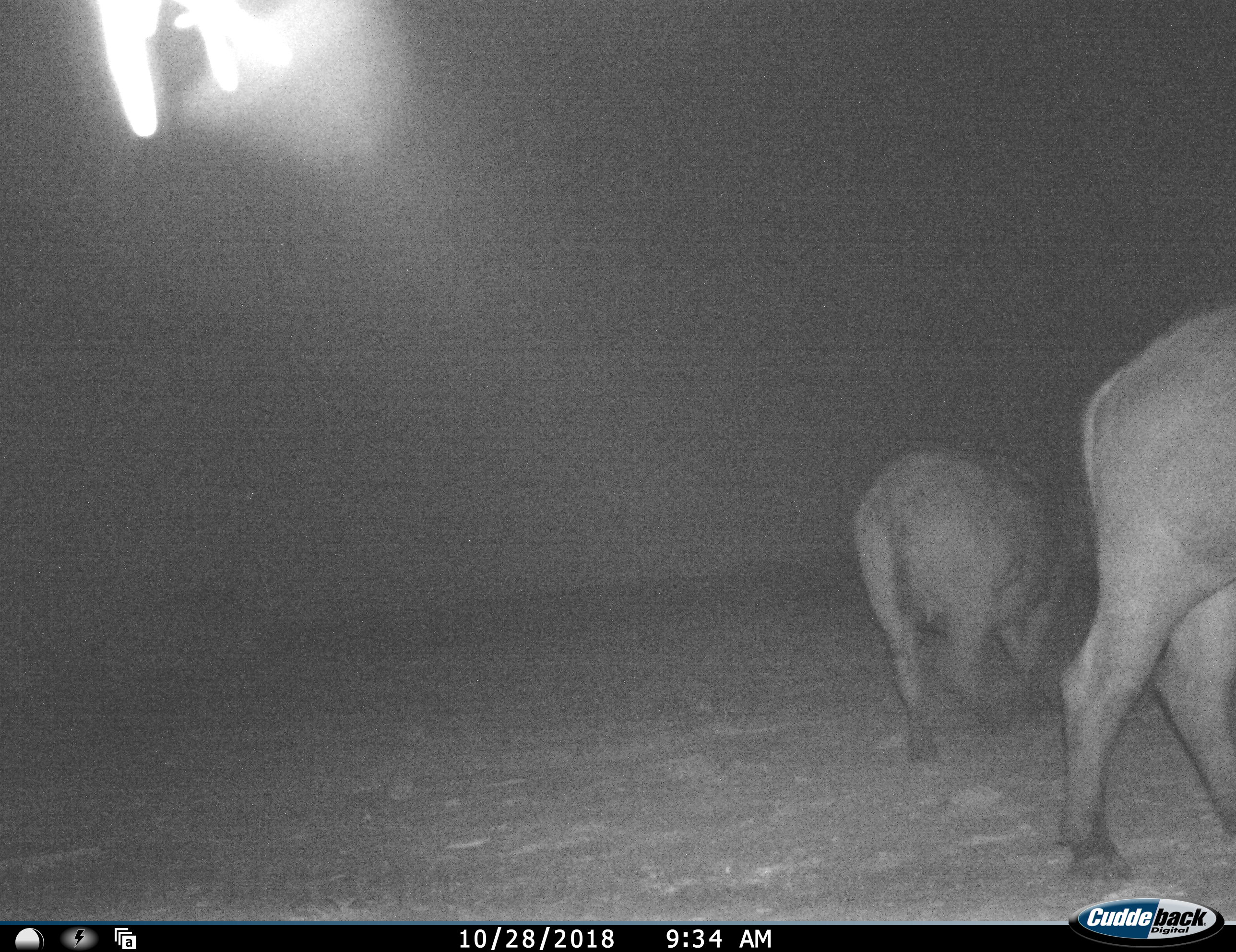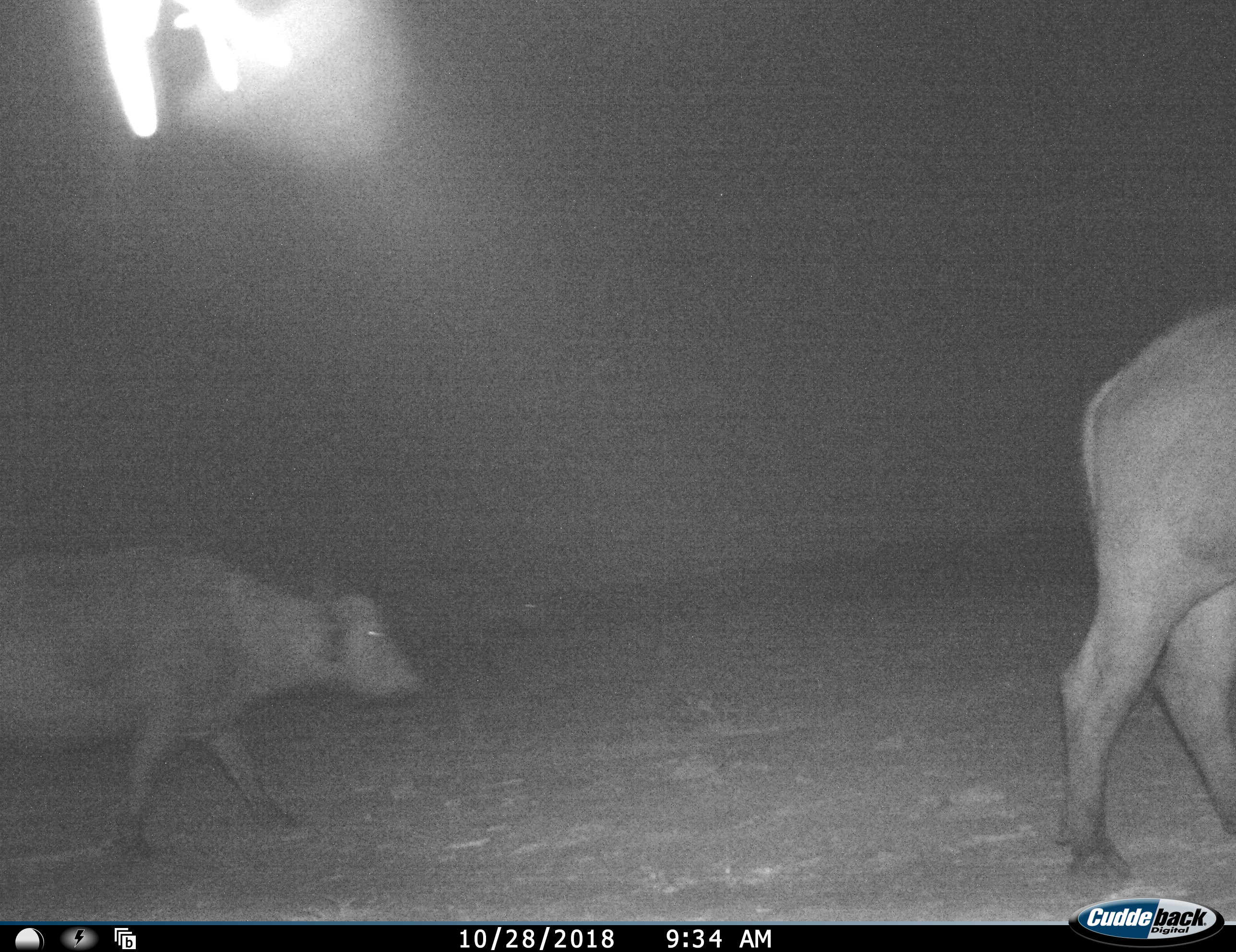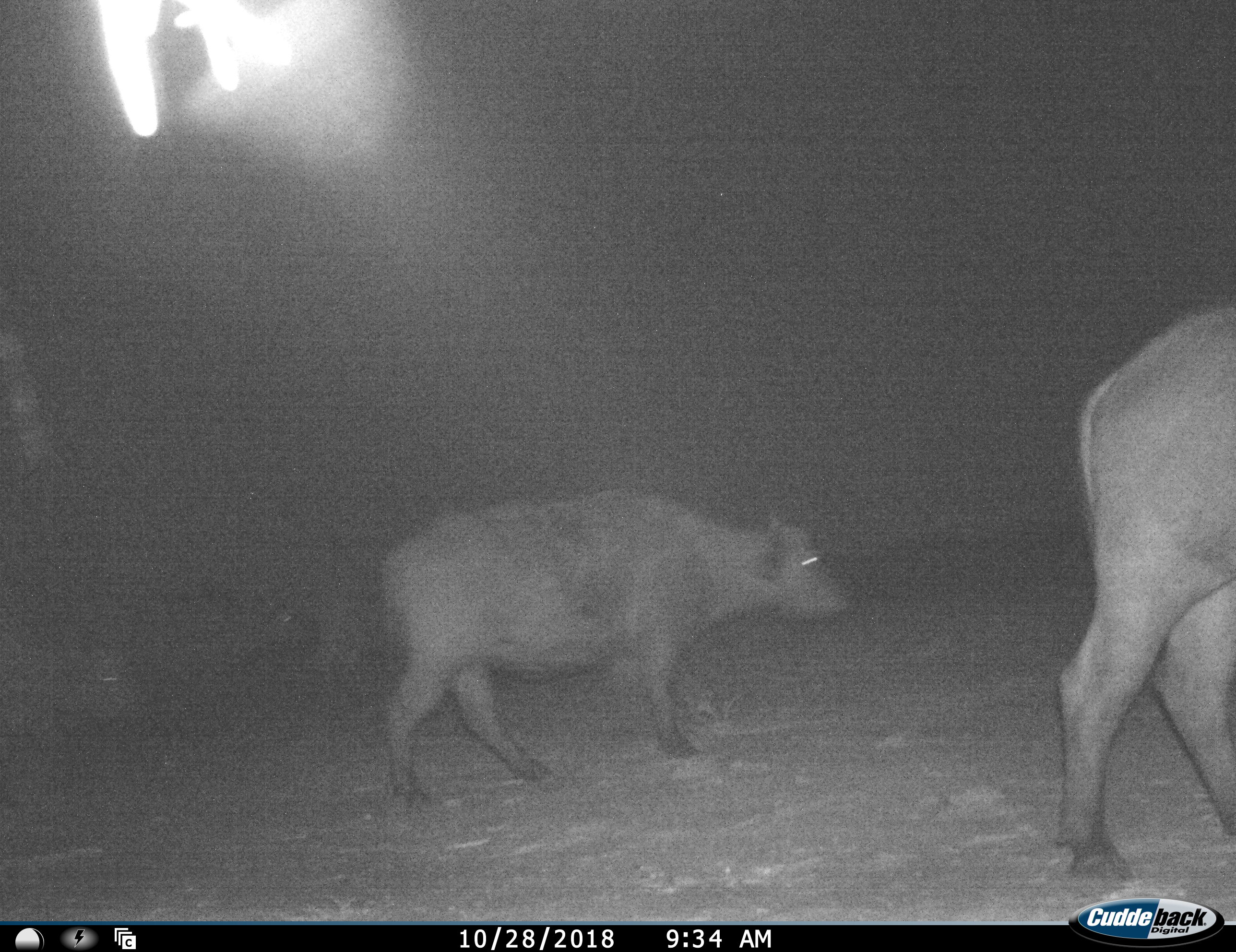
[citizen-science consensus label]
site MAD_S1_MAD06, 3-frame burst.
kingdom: Animalia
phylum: Chordata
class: Mammalia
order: Artiodactyla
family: Bovidae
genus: Syncerus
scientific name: Syncerus caffer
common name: african buffalo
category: buffalo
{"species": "buffalo (african buffalo) (Syncerus caffer)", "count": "4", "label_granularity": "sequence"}